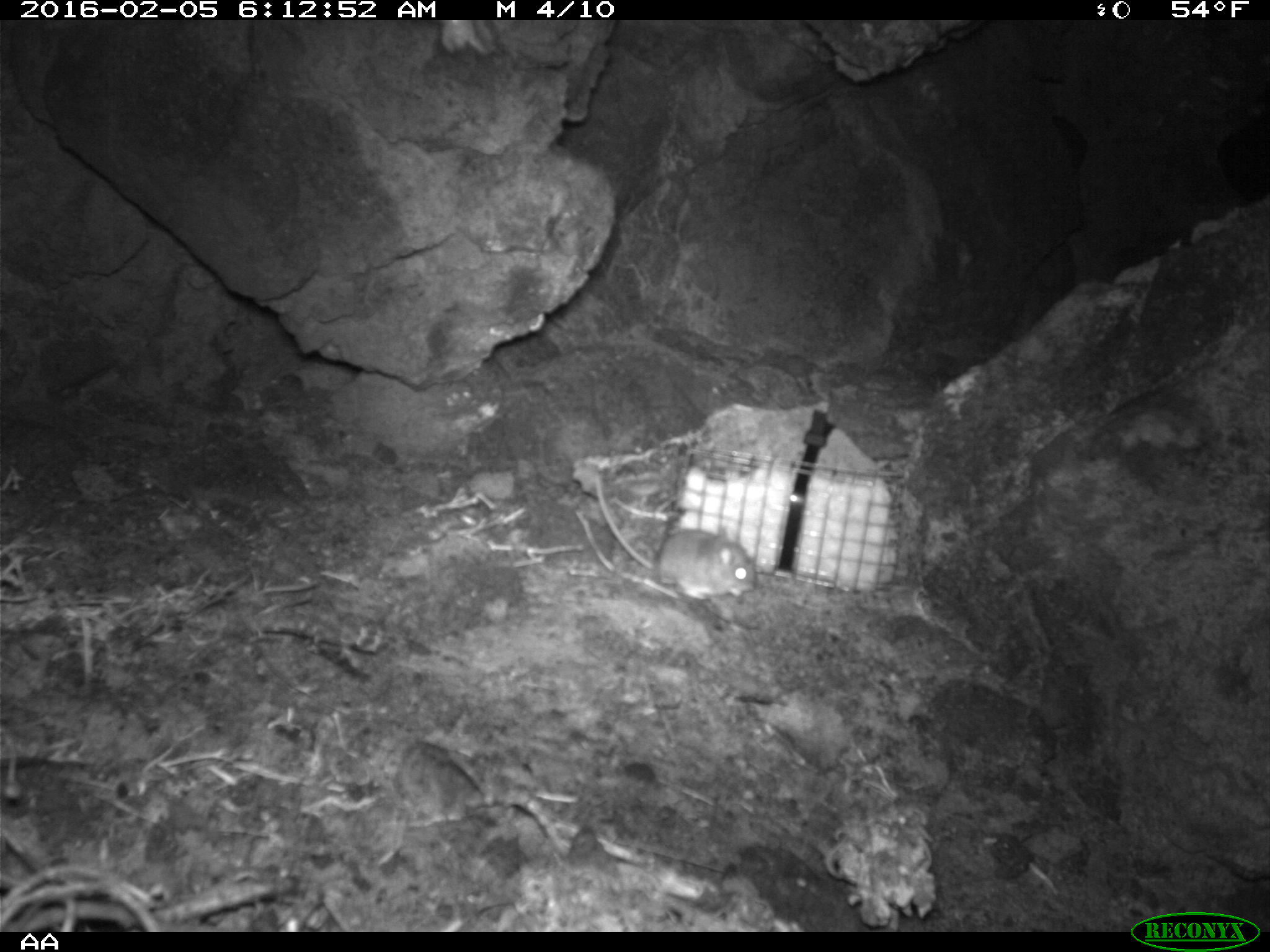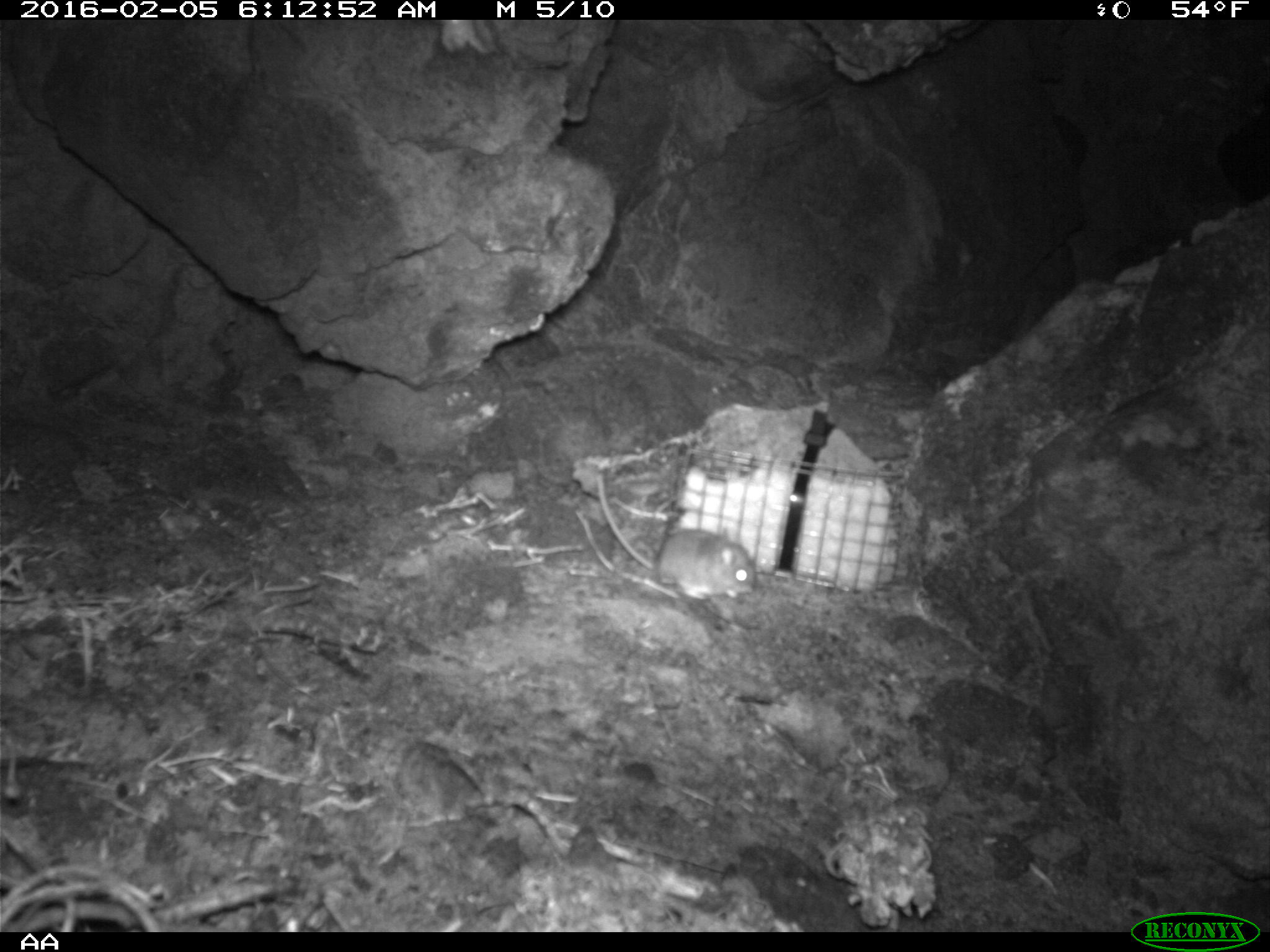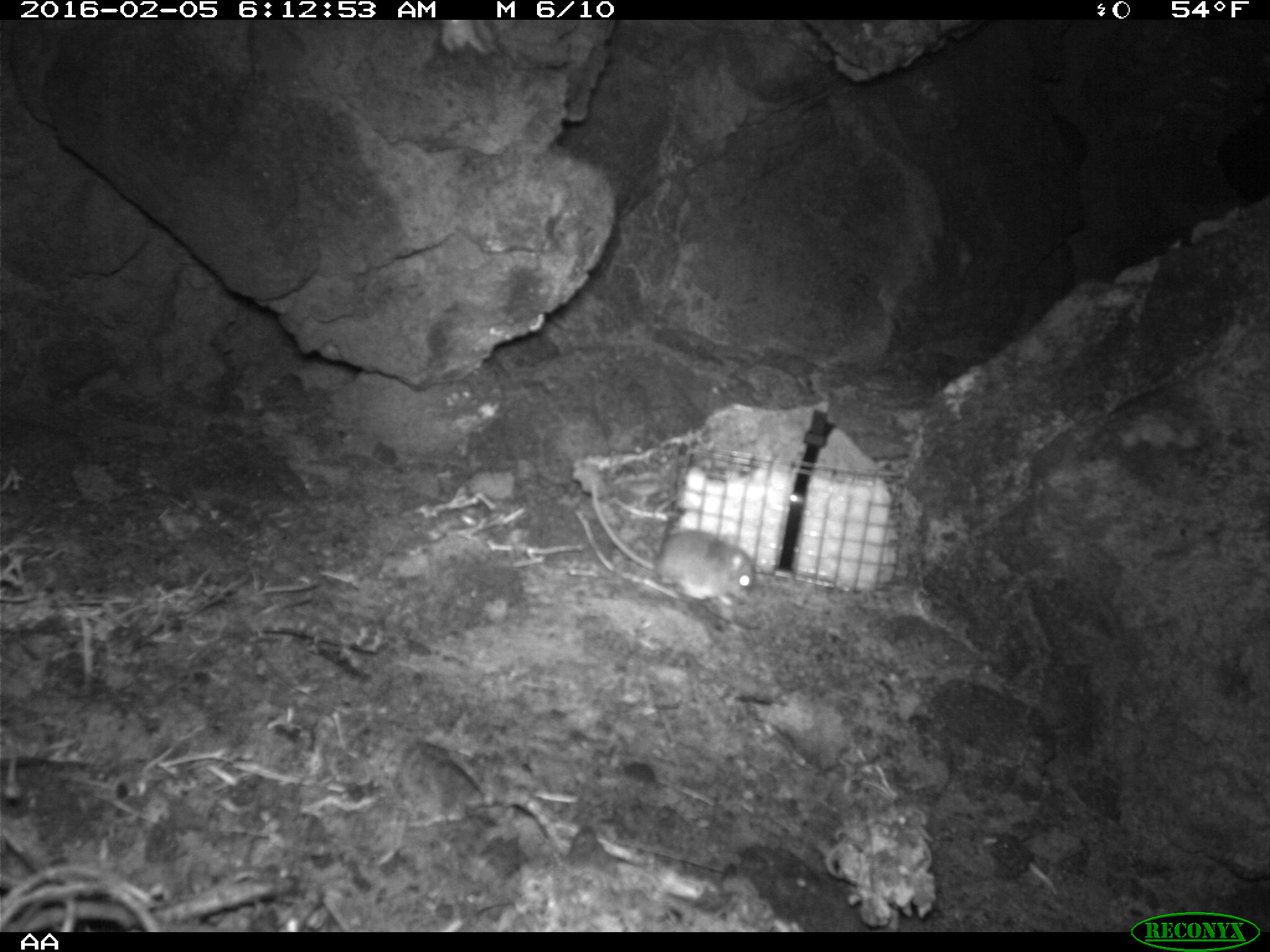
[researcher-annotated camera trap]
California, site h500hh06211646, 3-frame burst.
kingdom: Animalia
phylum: Chordata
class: Mammalia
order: Rodentia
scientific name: Rodentia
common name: rodent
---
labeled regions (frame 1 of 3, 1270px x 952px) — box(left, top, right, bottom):
rodent: box(593, 472, 755, 599)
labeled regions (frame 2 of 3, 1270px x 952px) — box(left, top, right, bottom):
rodent: box(595, 469, 754, 599)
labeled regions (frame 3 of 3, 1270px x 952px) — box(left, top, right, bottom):
rodent: box(592, 477, 757, 608)